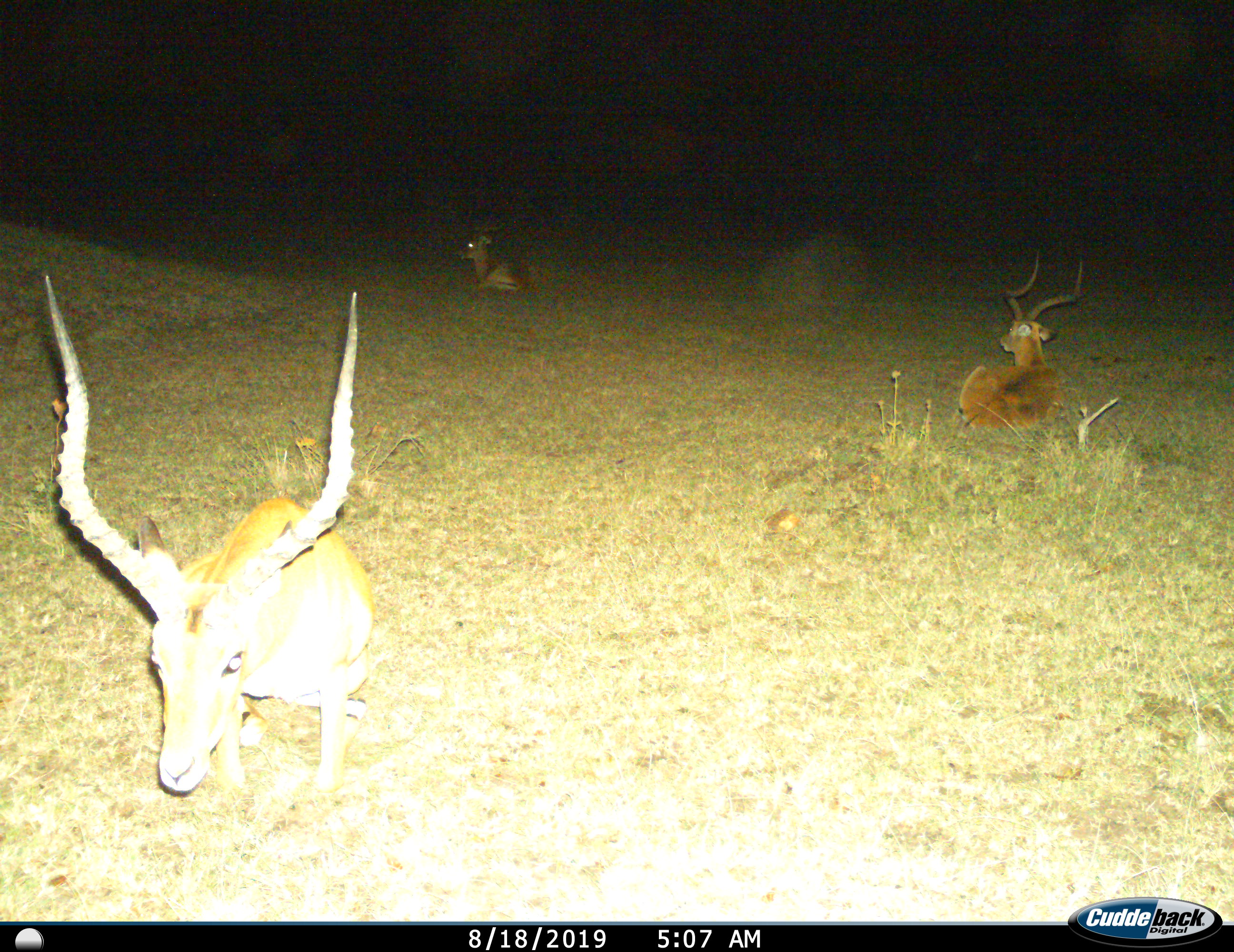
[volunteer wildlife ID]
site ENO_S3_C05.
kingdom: Animalia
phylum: Chordata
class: Mammalia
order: Artiodactyla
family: Bovidae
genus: Aepyceros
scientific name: Aepyceros melampus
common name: impala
Impala (Aepyceros melampus), count 3. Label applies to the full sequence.